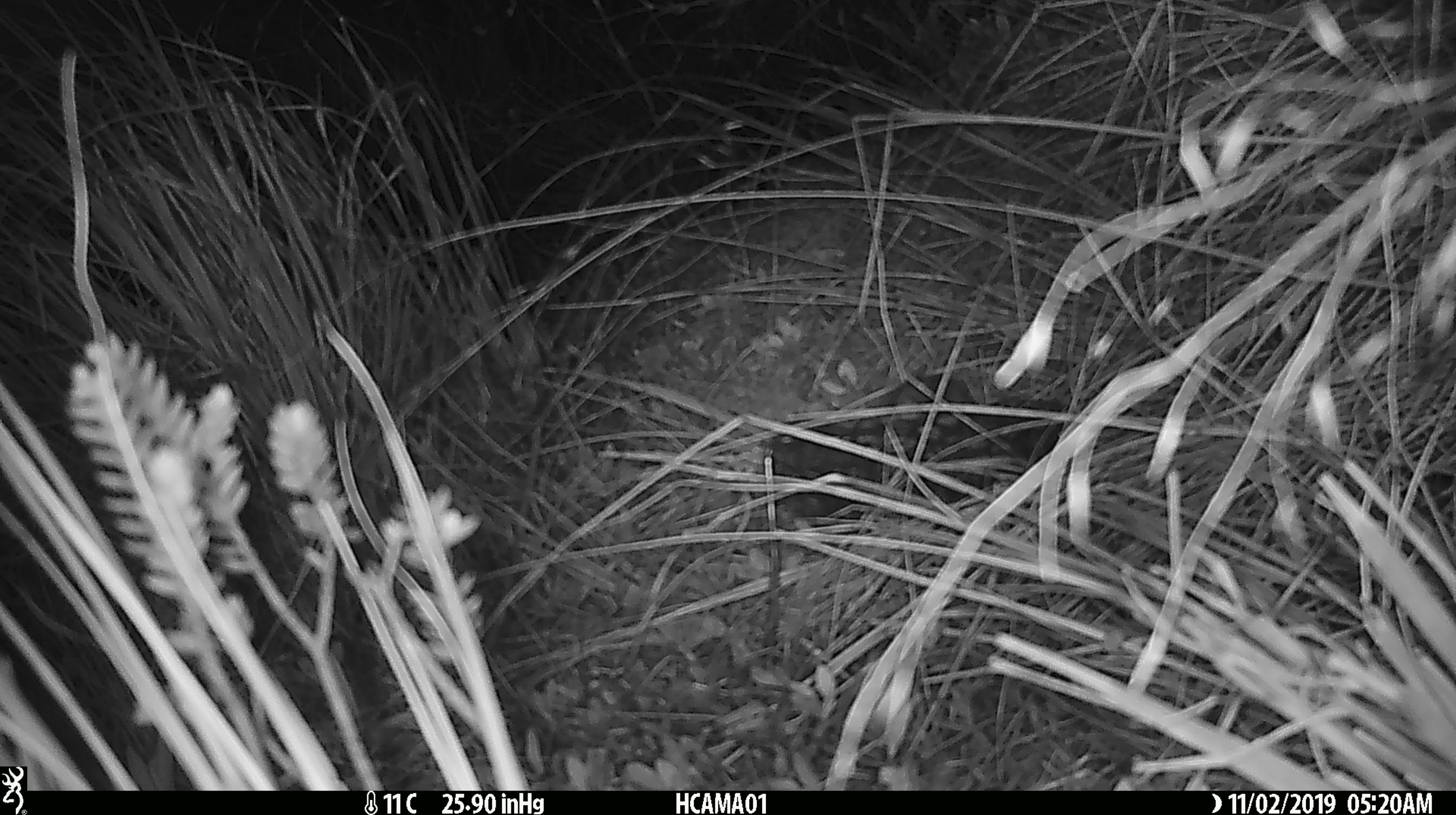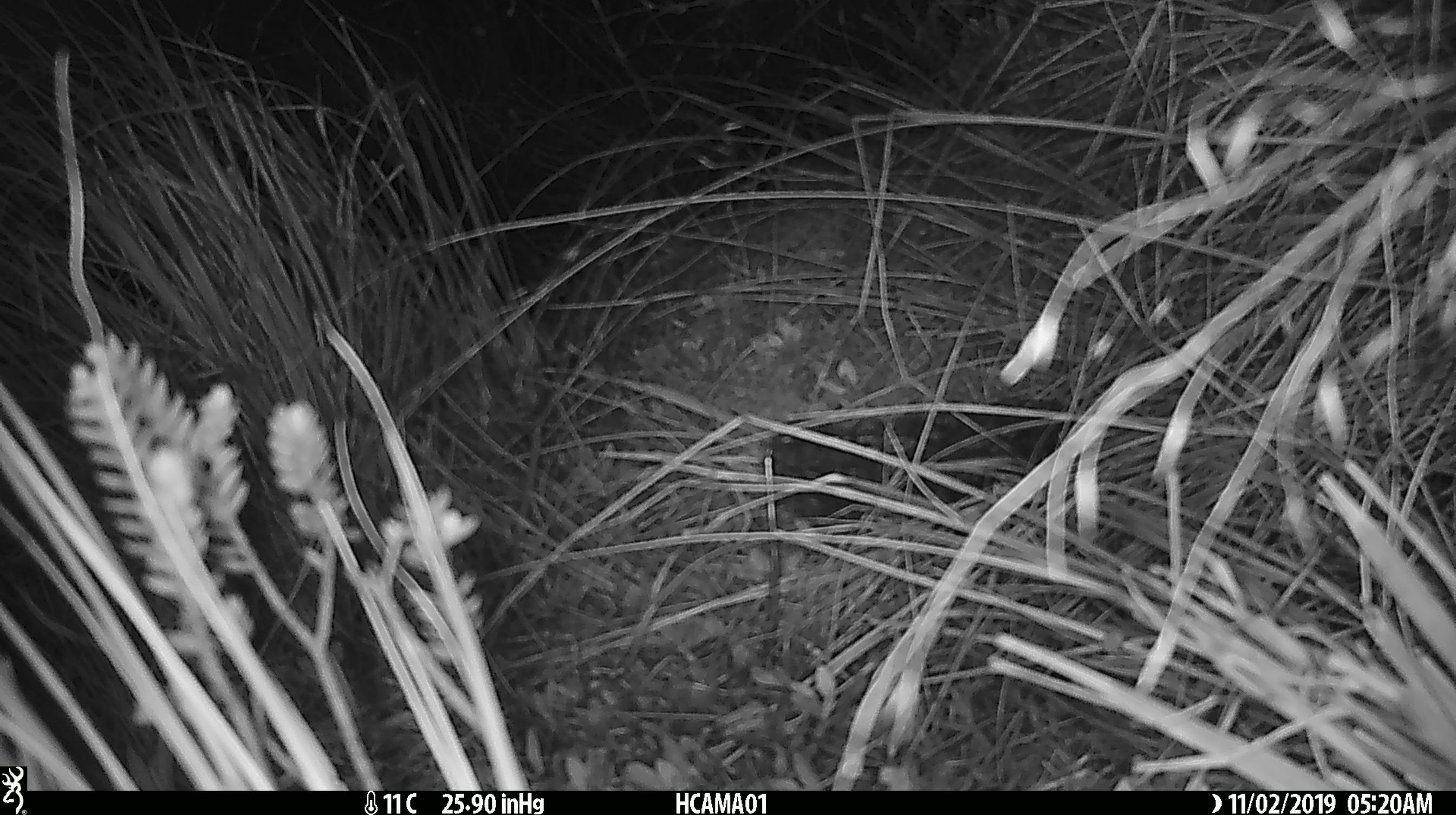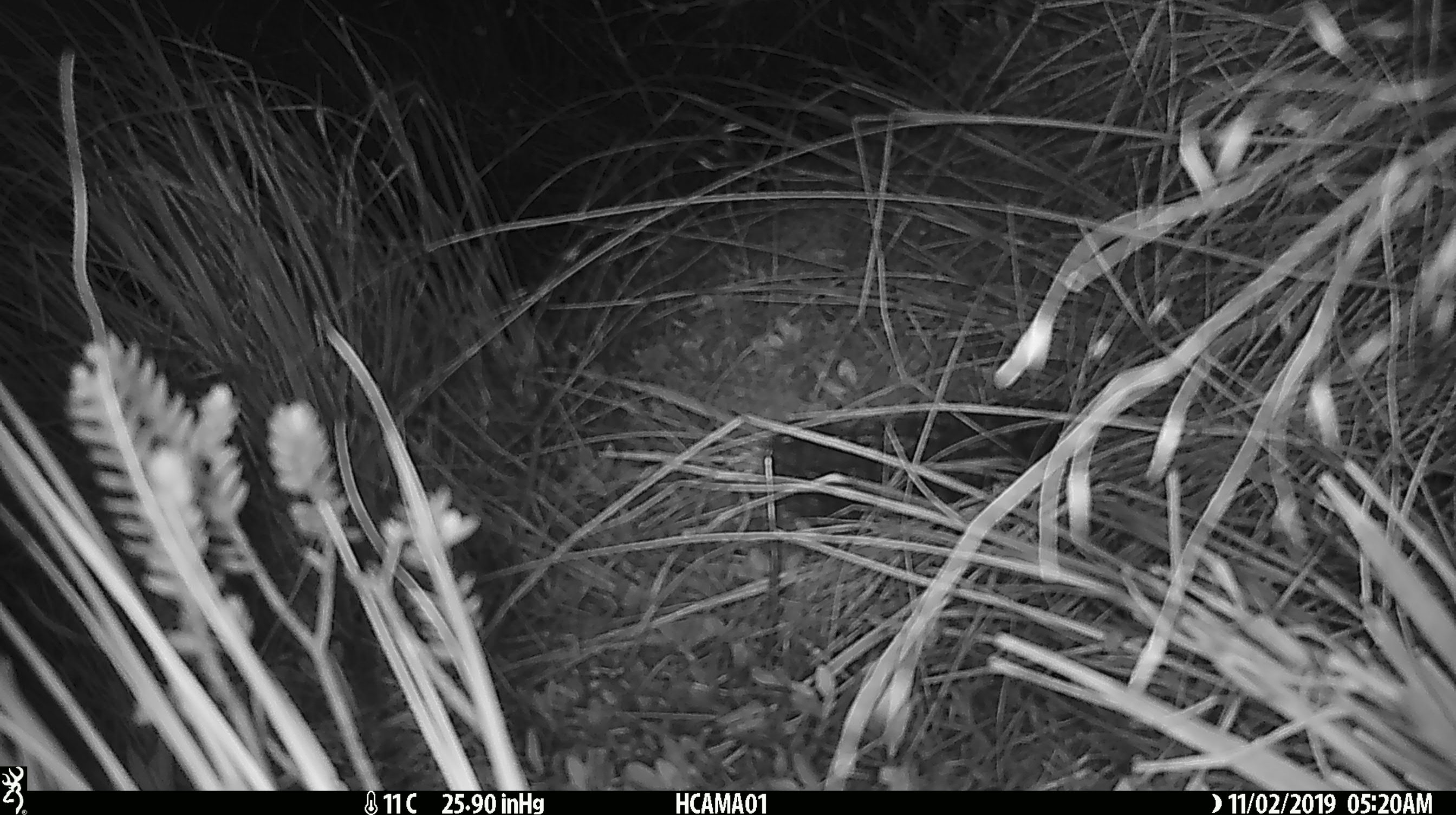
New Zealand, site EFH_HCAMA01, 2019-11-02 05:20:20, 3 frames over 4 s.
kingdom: Animalia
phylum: Chordata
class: Mammalia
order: Rodentia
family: Muridae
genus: Mus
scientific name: Mus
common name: mouse